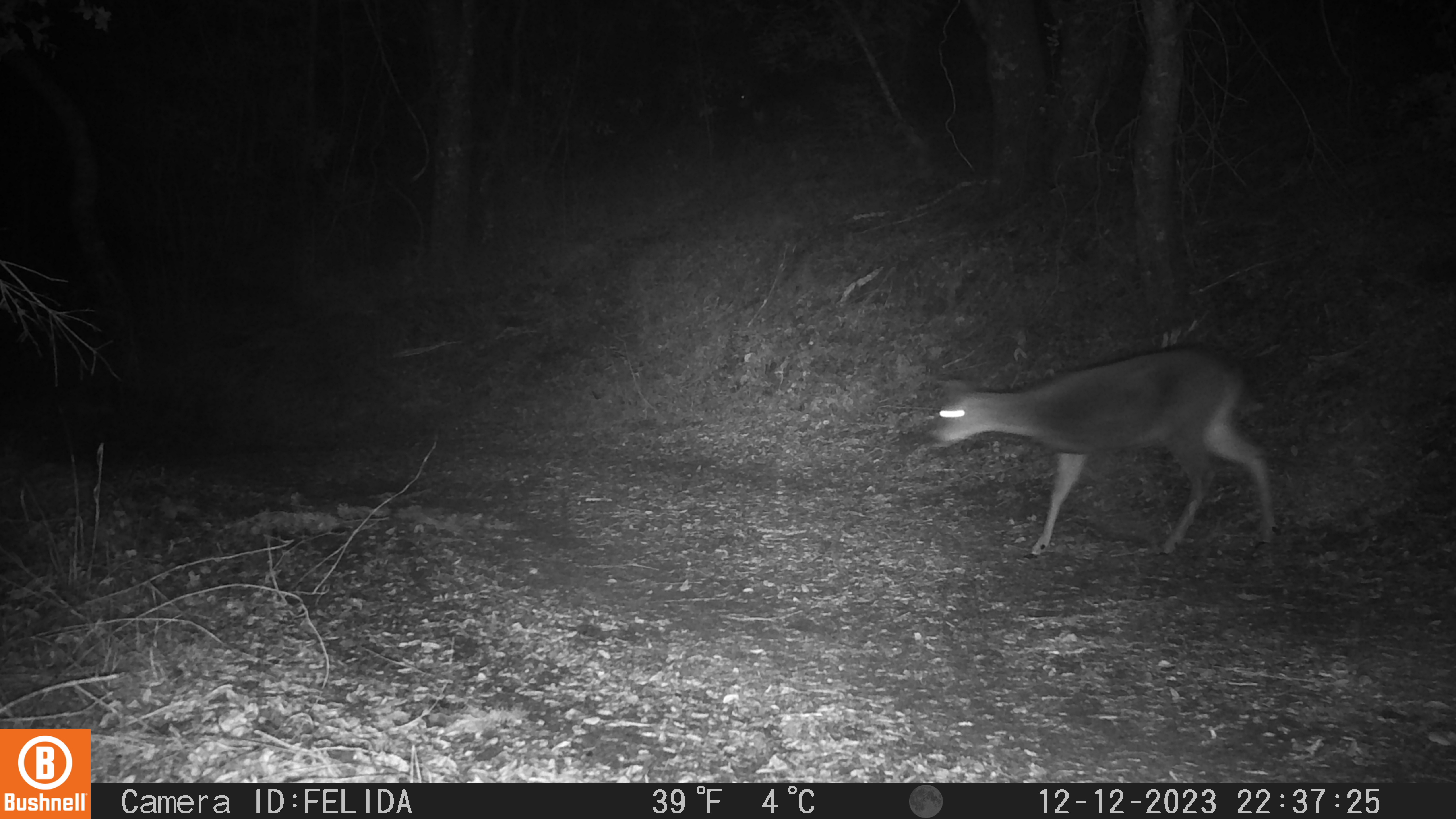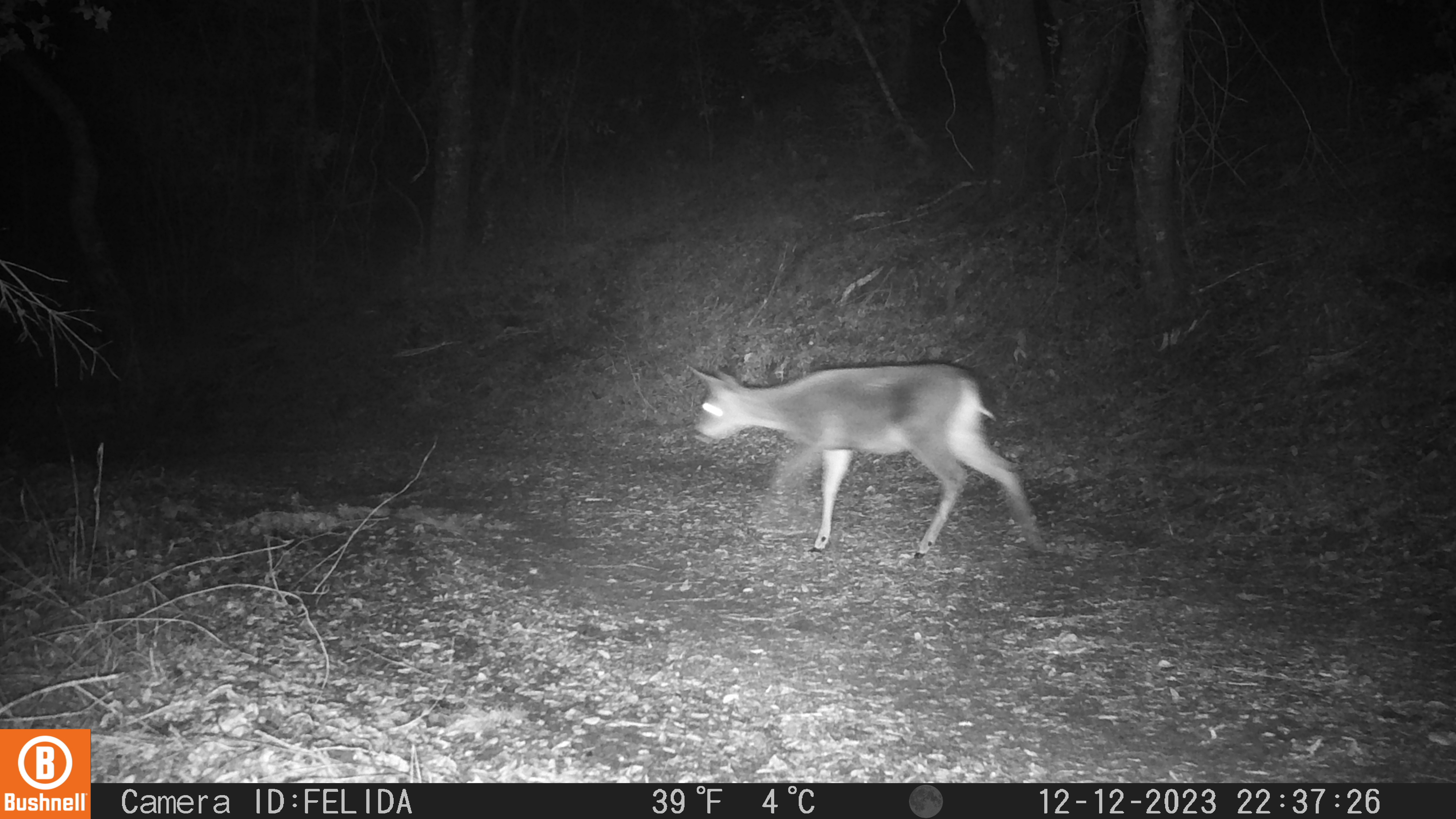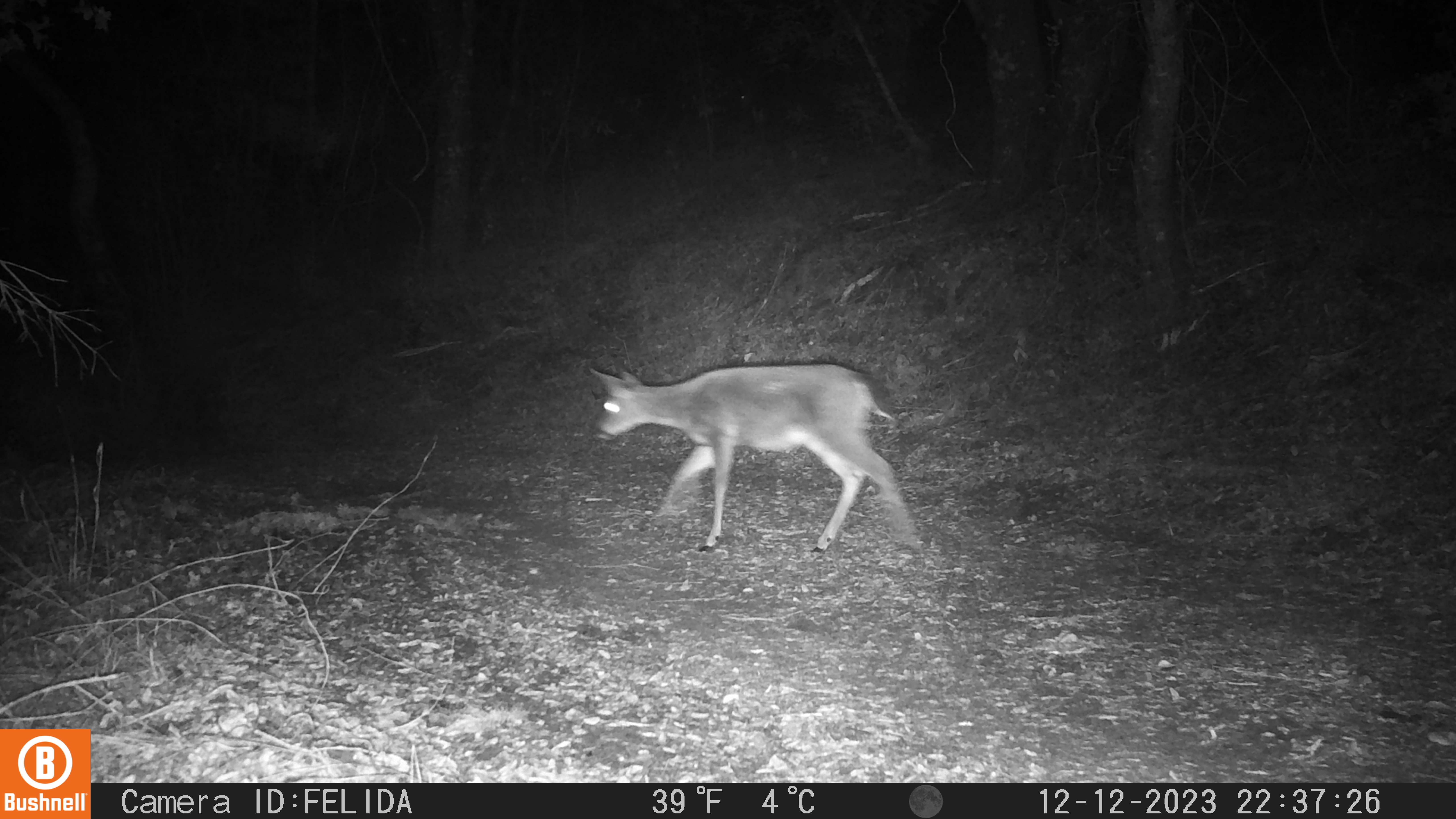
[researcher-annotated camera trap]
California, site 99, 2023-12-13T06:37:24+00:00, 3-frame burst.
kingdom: Animalia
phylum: Chordata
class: Mammalia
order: Artiodactyla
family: Cervidae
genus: Odocoileus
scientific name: Odocoileus hemionus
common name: mule deer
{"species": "mule deer (Odocoileus hemionus)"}